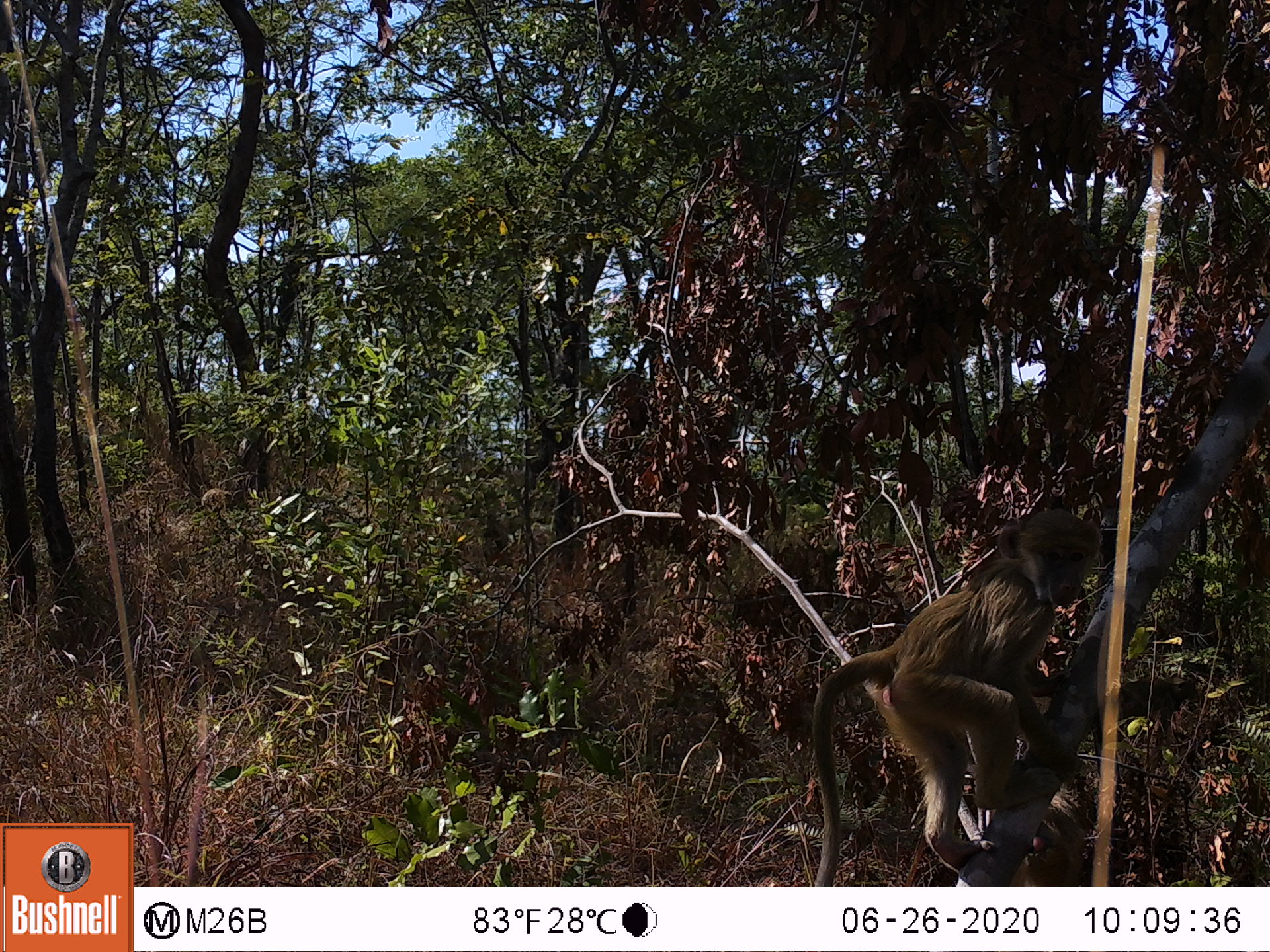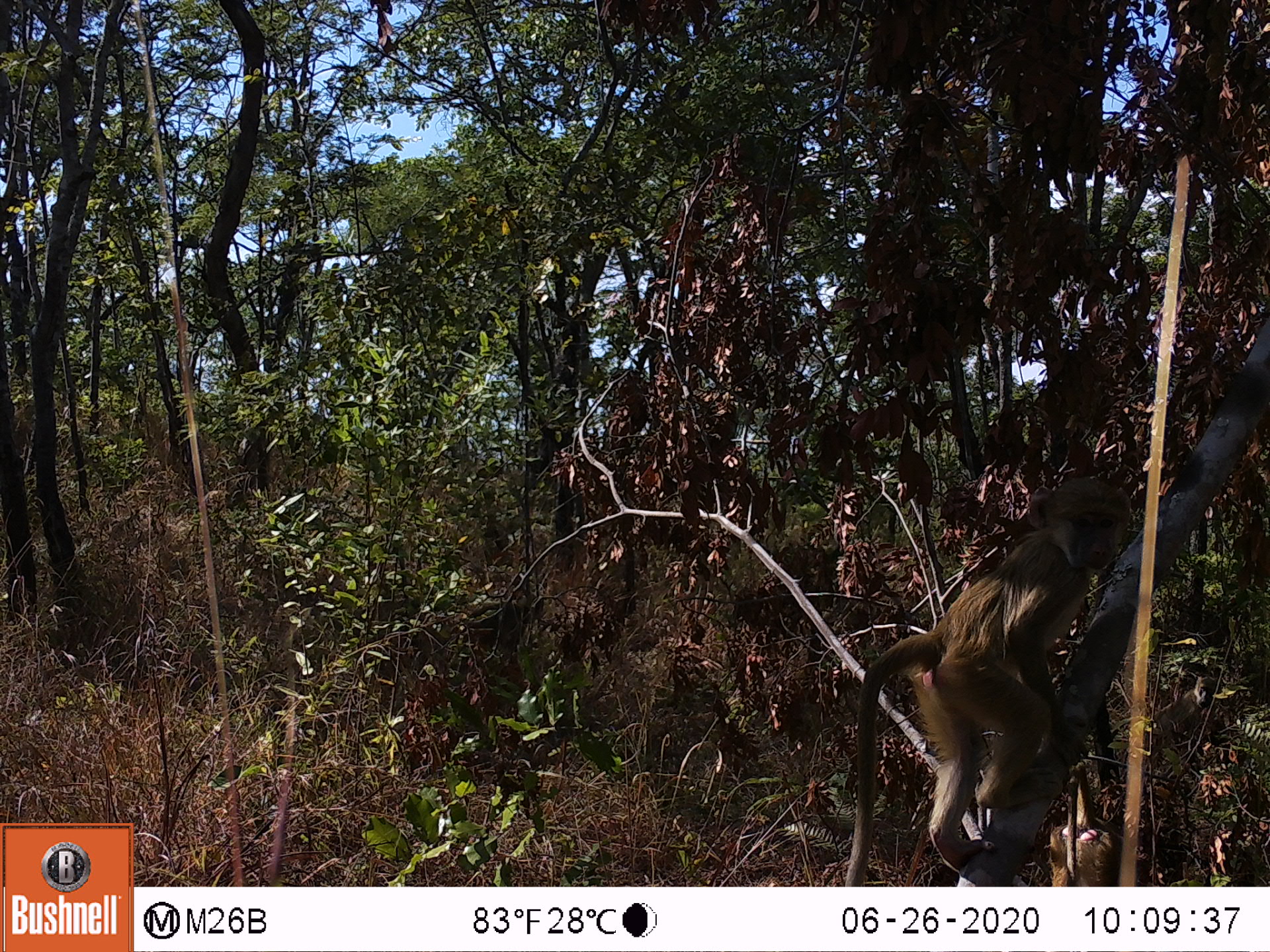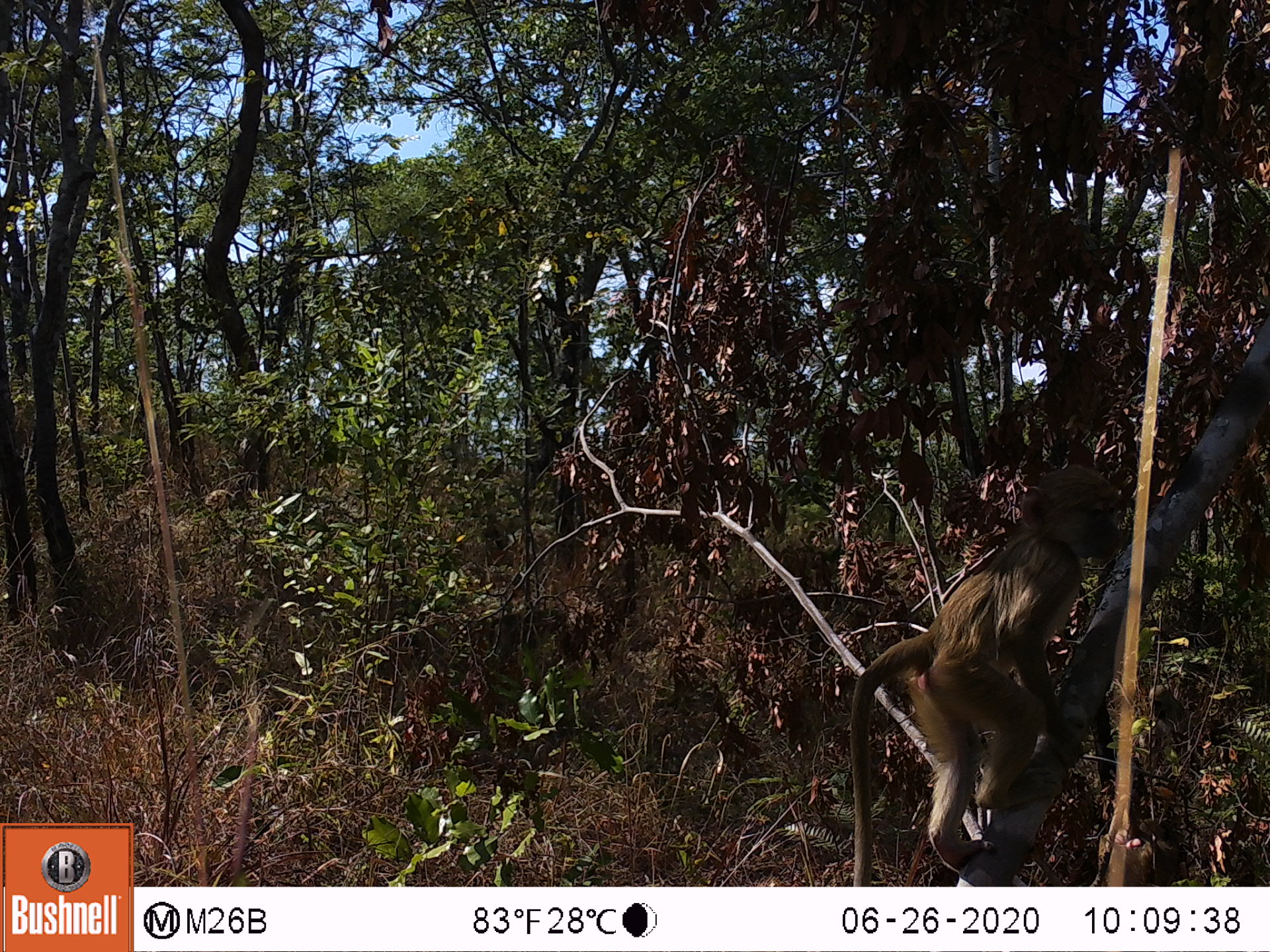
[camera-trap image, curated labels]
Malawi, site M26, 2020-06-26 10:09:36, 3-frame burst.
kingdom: Animalia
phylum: Chordata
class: Mammalia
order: Primates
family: Cercopithecidae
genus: Papio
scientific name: Papio cynocephalus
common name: yellow baboon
Yellow baboon (Papio cynocephalus), count 1.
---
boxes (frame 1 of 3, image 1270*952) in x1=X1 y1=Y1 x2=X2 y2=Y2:
yellow baboon: x1=808 y1=507 x2=1104 y2=886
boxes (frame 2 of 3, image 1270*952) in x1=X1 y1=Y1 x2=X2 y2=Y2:
yellow baboon: x1=842 y1=480 x2=1131 y2=883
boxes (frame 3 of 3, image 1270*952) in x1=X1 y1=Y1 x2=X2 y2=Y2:
yellow baboon: x1=849 y1=466 x2=1123 y2=883